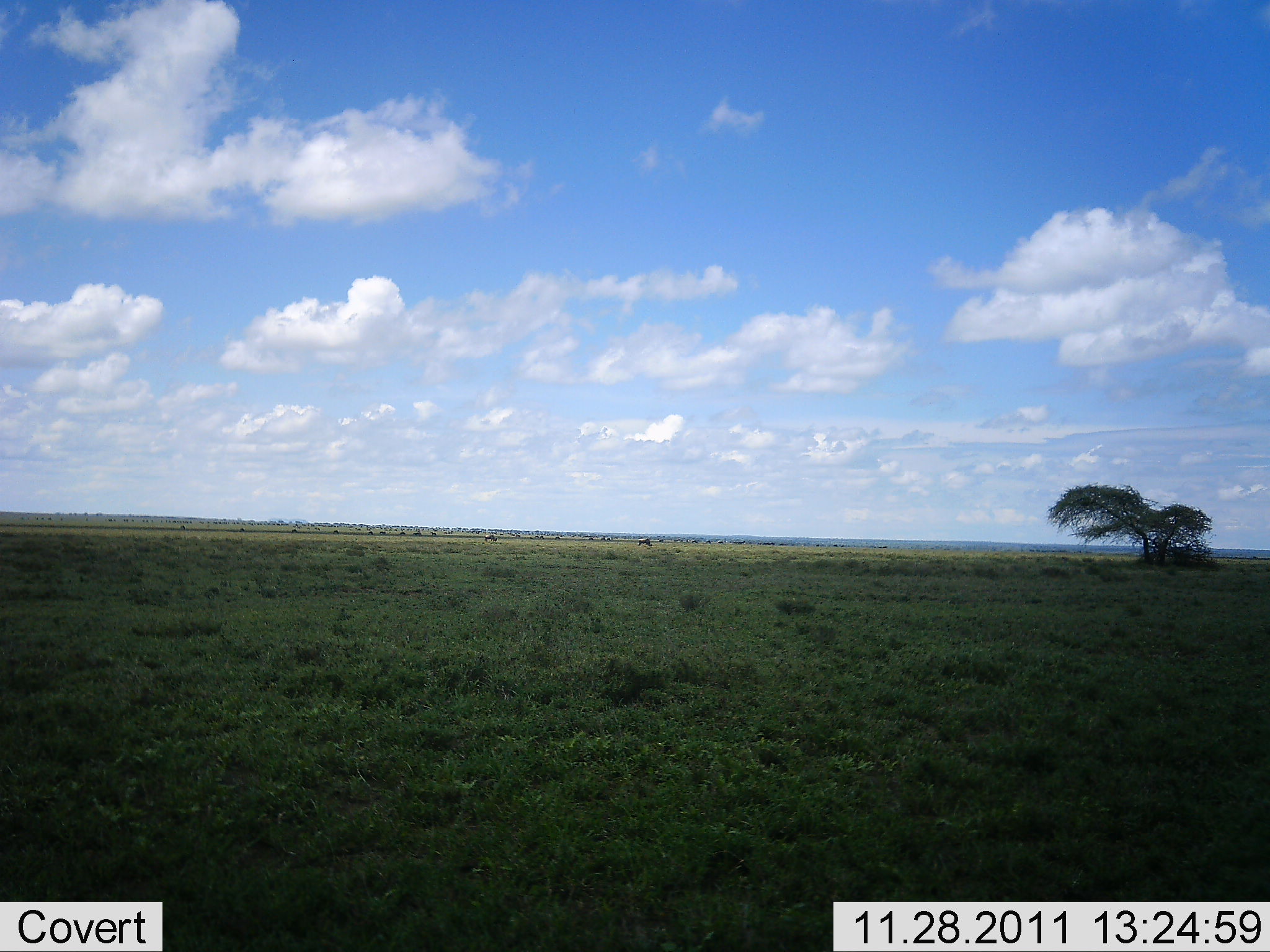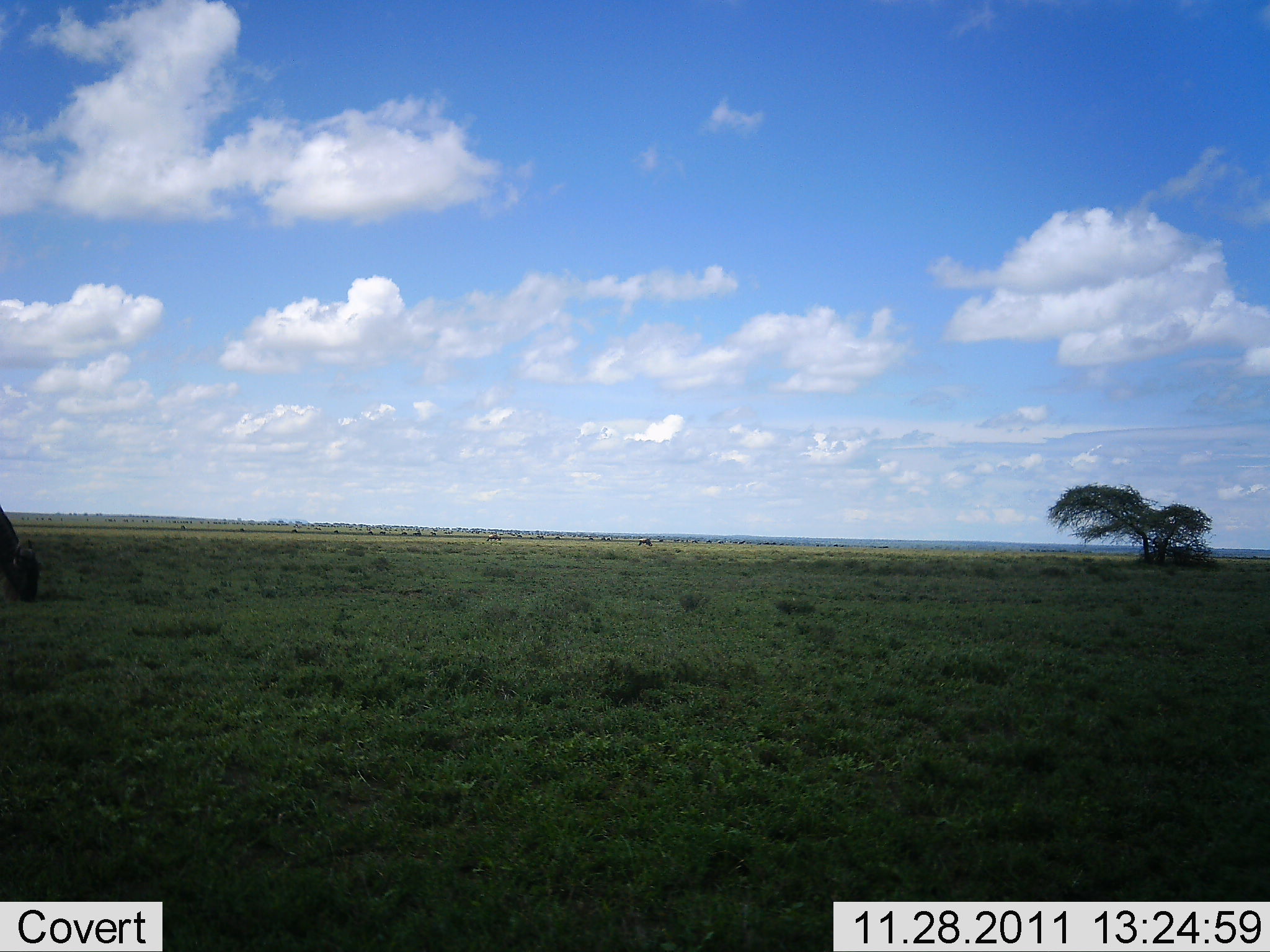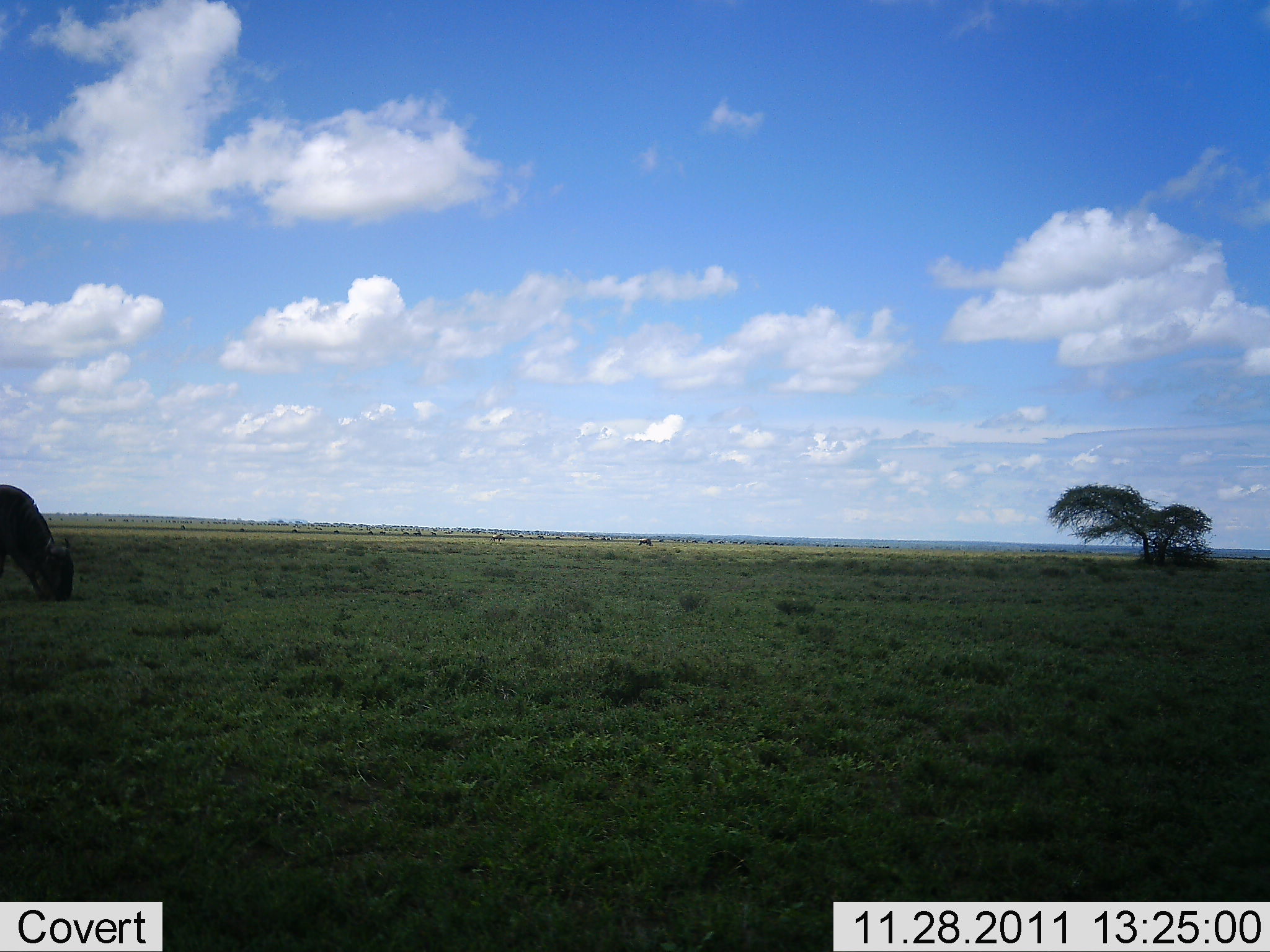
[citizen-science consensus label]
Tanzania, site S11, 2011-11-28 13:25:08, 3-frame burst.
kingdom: Animalia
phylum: Chordata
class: Mammalia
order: Artiodactyla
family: Bovidae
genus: Connochaetes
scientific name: Connochaetes taurinus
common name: blue wildebeest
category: wildebeest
Wildebeest (blue wildebeest) (Connochaetes taurinus), count 1. Behavior (volunteer vote fractions): standing 0%, resting 10%, moving 40%, interacting 0%. Young present (vote fraction): 0%. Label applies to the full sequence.